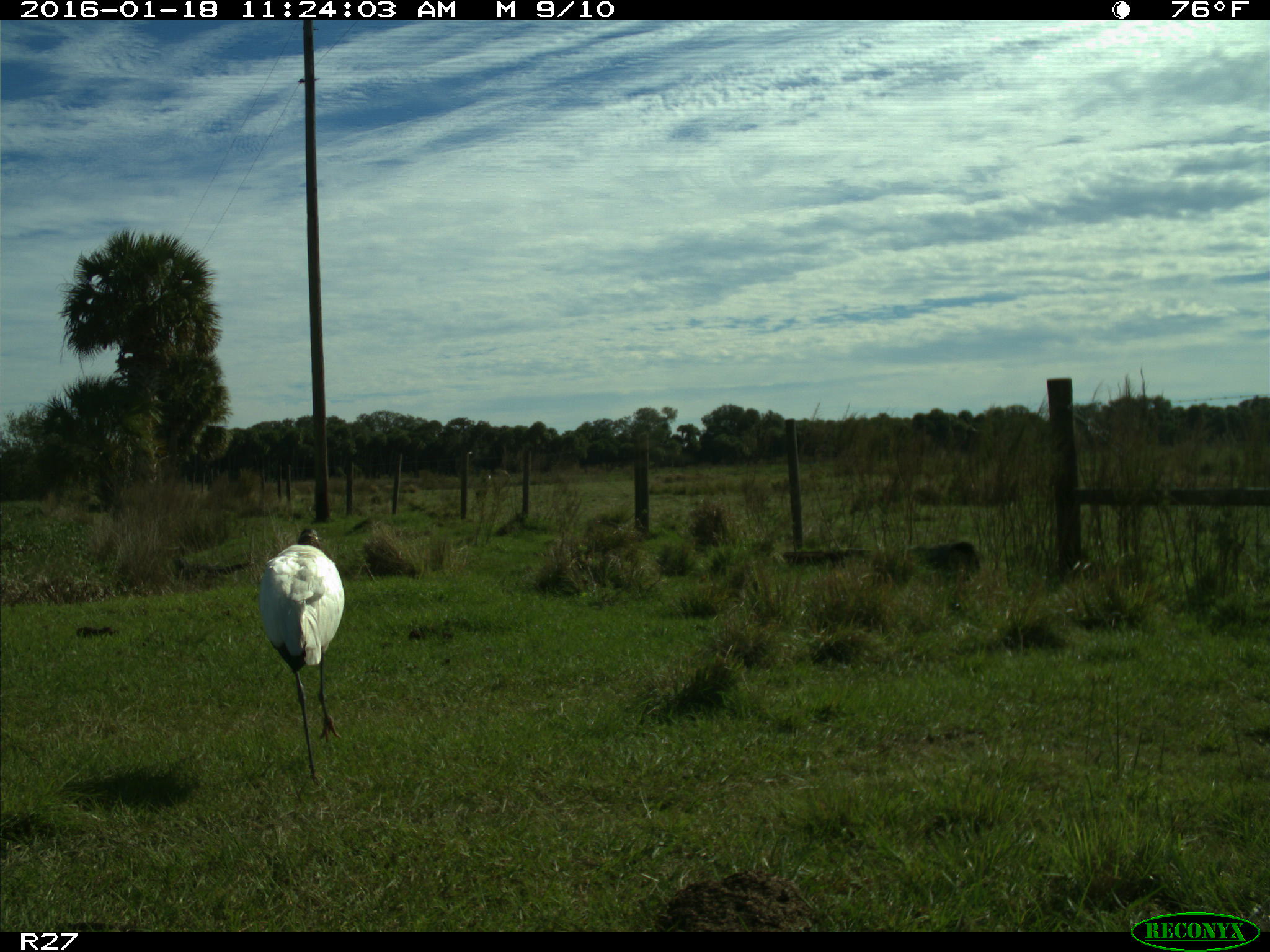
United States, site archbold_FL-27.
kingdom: Animalia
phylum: Chordata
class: Aves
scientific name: Aves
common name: birds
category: unidentified bird